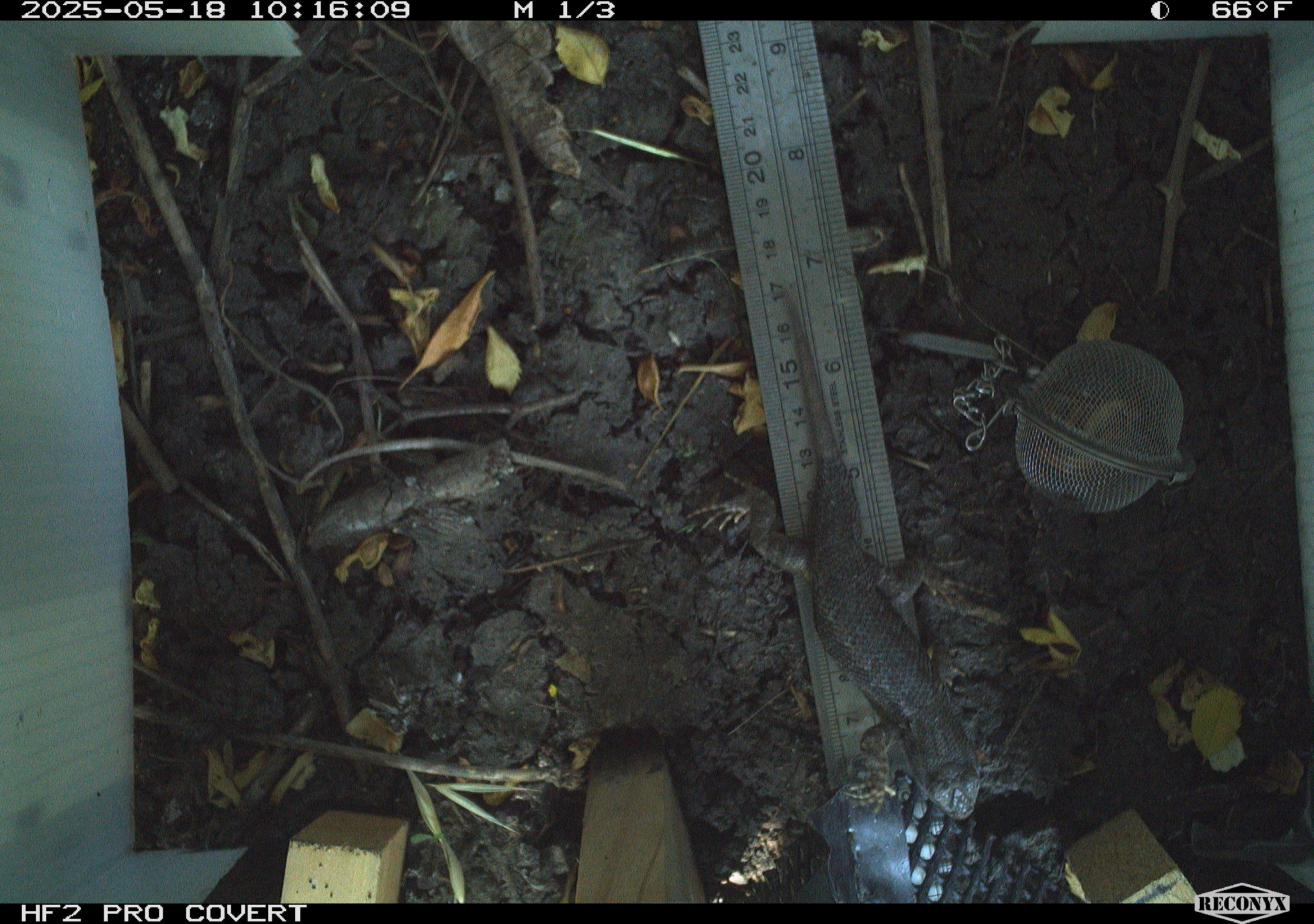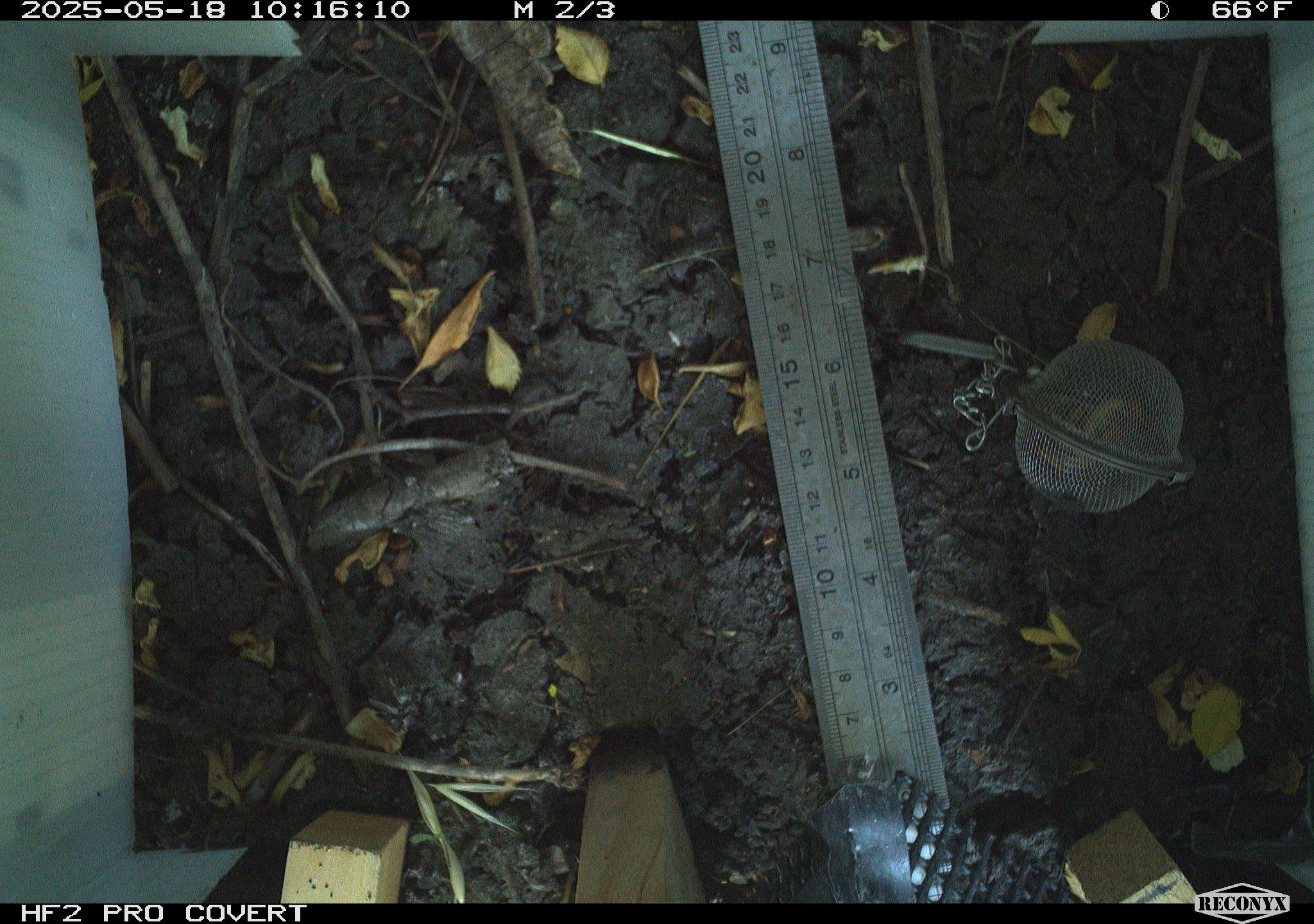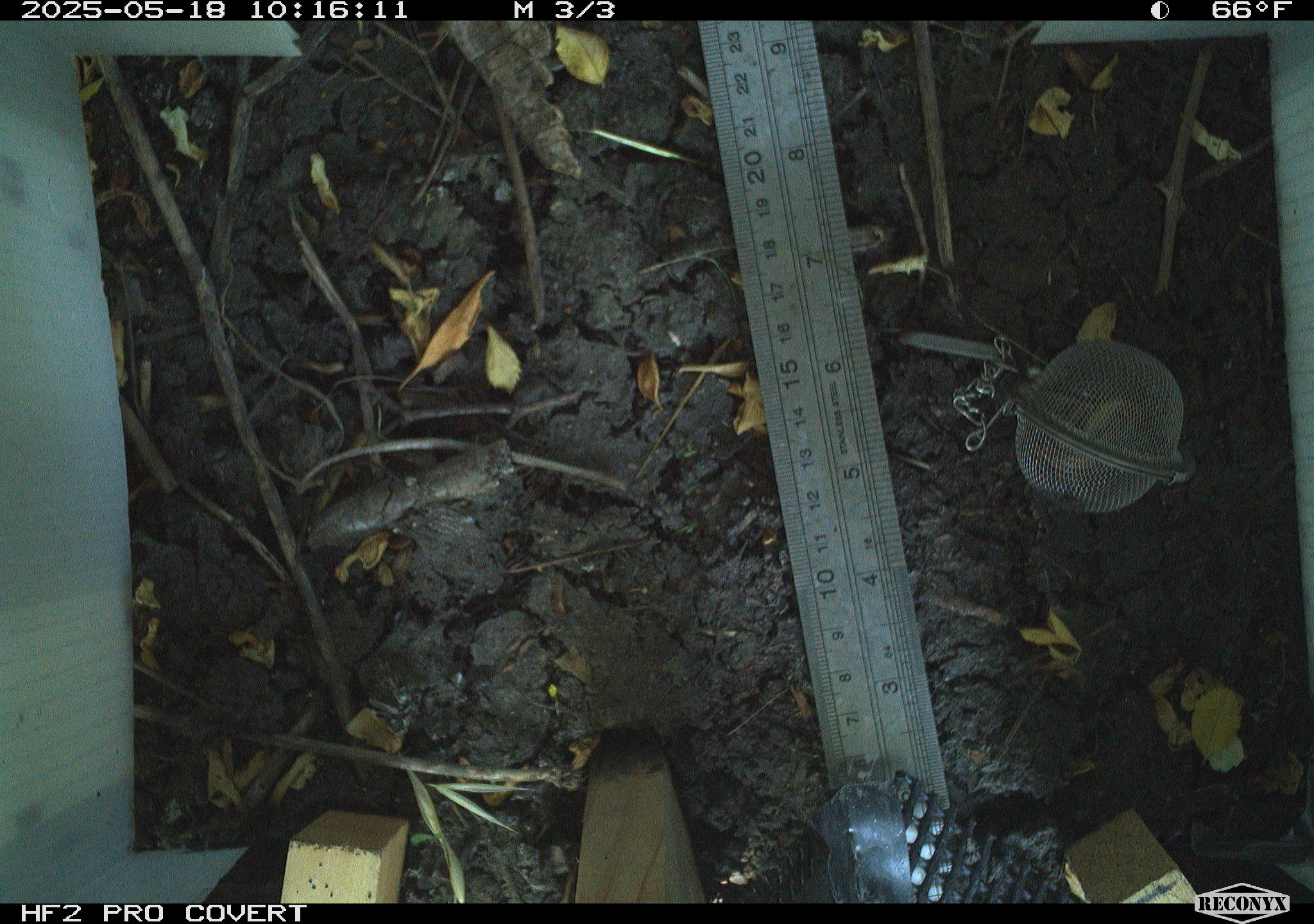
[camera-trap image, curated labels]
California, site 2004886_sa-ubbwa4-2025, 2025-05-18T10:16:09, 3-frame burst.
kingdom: Animalia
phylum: Chordata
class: Reptilia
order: Squamata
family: Phrynosomatidae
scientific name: Phrynosomatidae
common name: north american spiny lizards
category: sceloporus/uta species